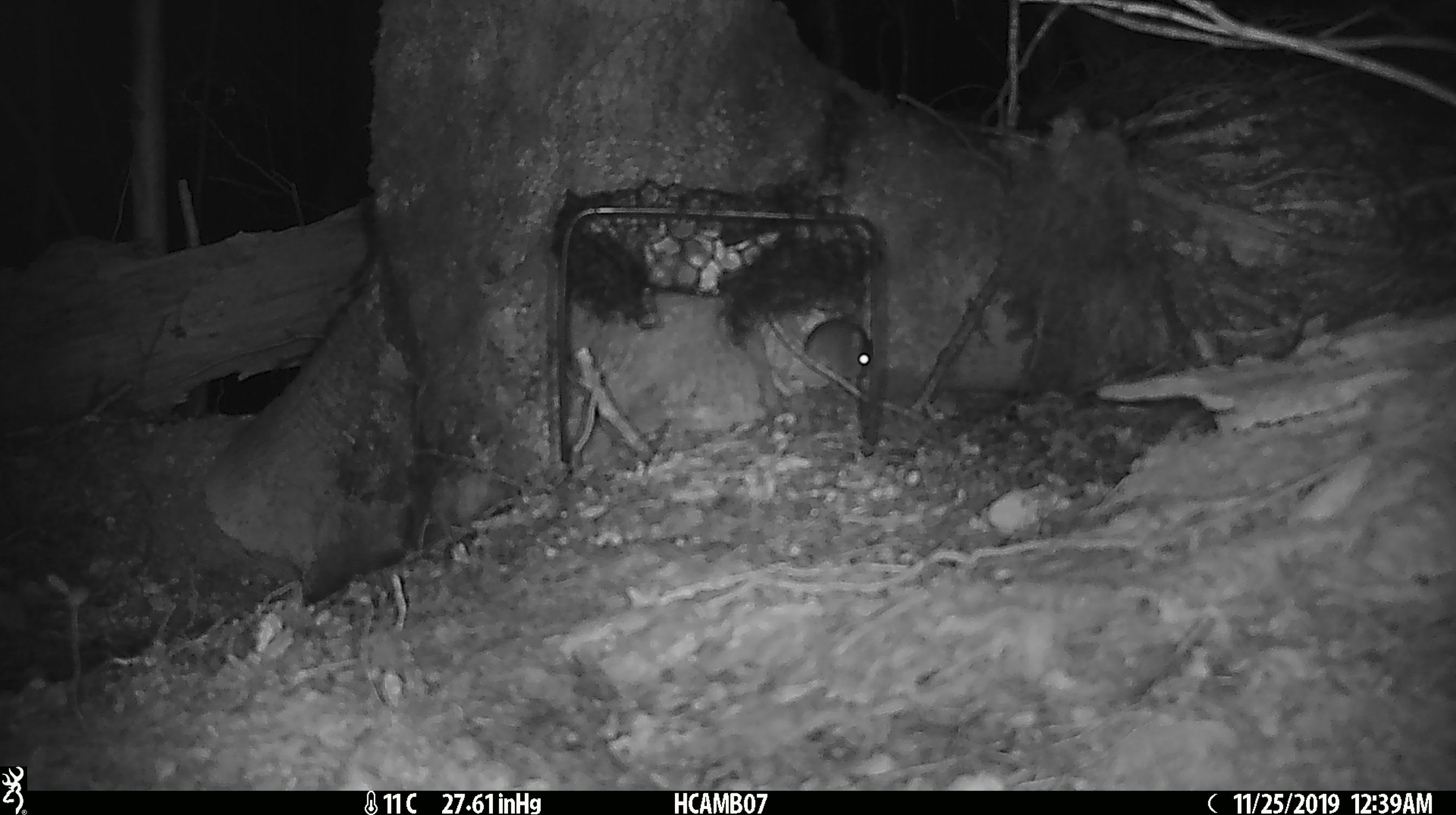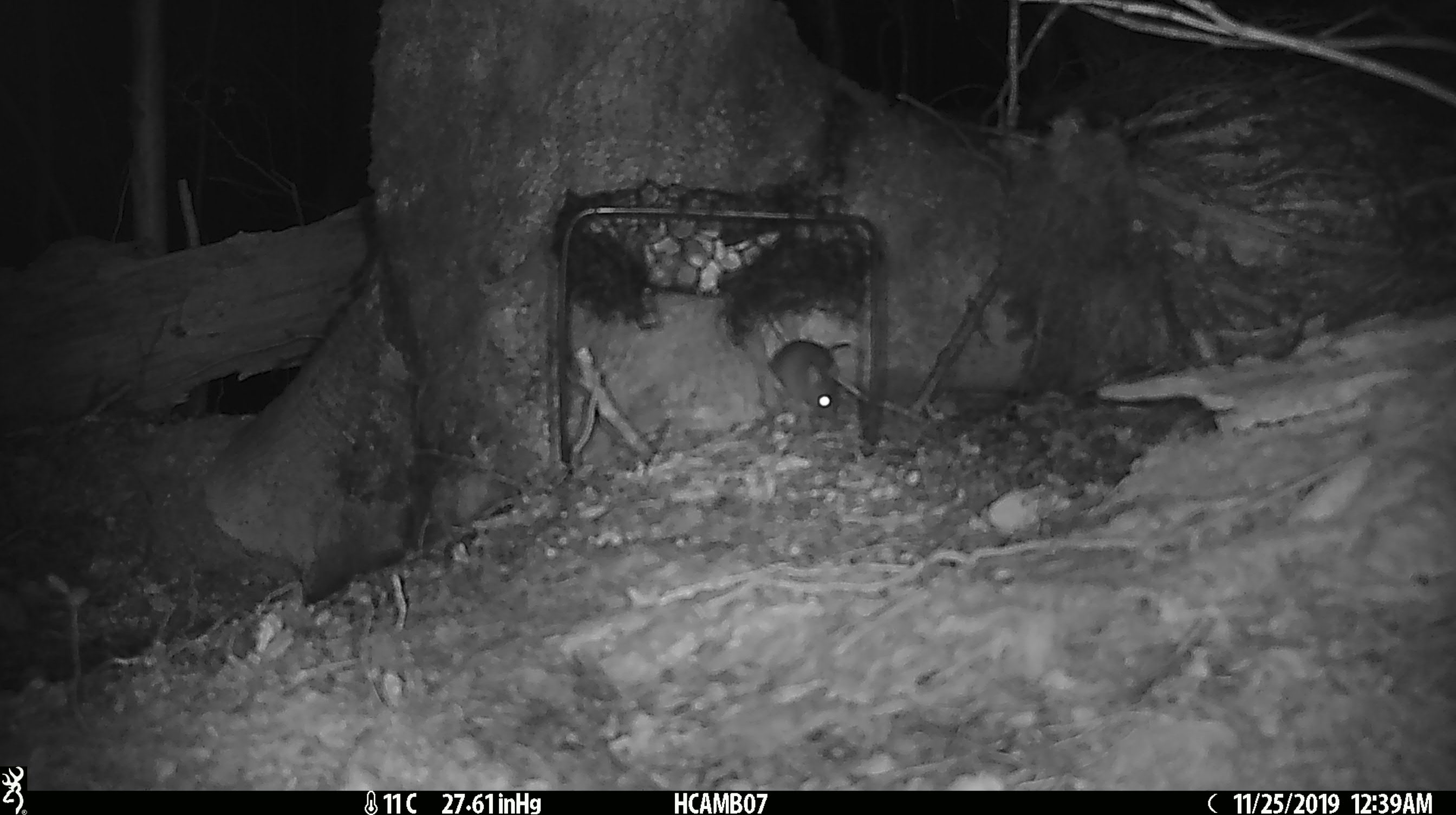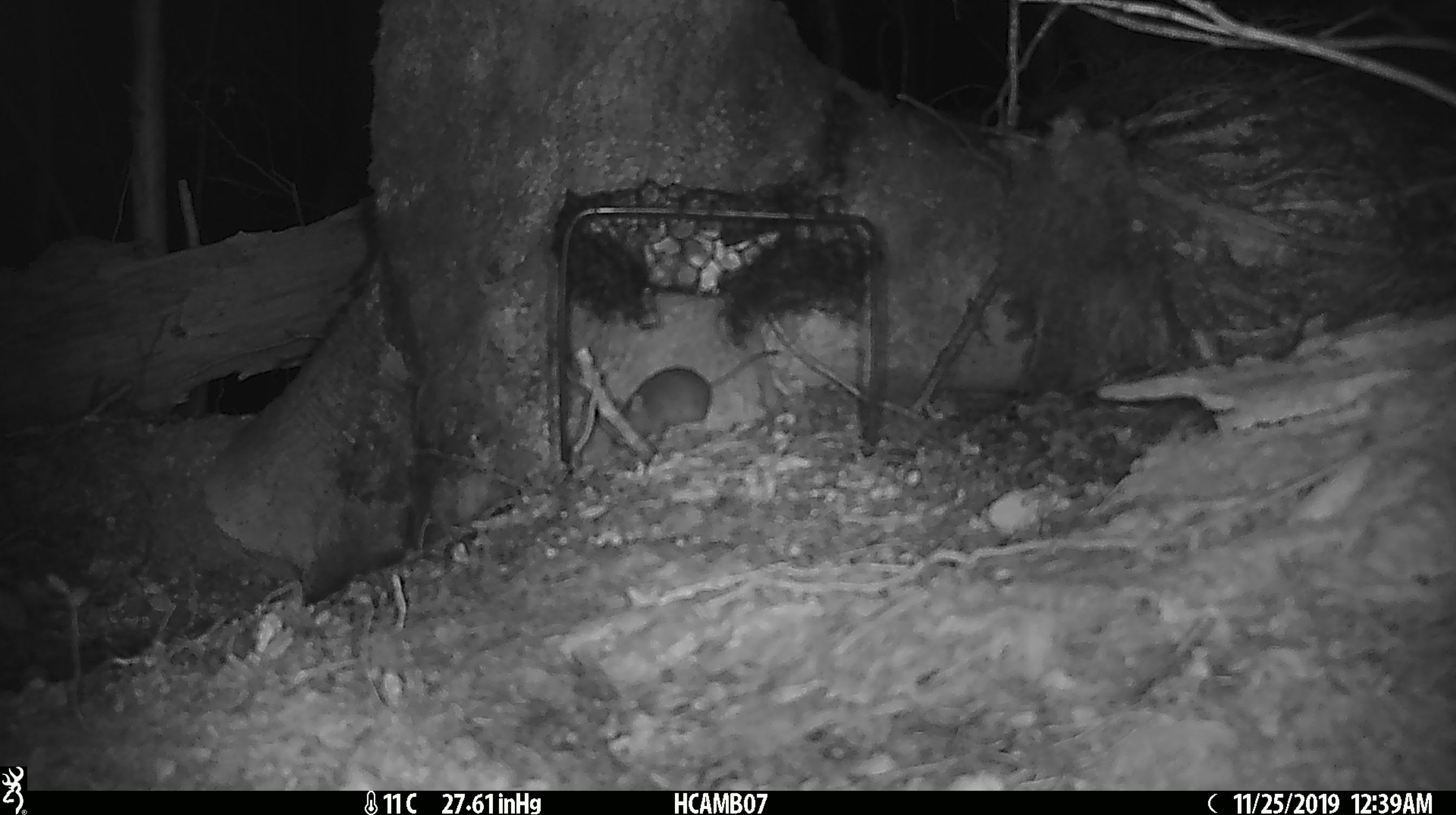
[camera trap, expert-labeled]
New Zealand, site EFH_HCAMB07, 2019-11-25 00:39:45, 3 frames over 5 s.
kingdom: Animalia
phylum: Chordata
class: Mammalia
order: Rodentia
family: Muridae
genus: Mus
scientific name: Mus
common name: mouse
Mouse (Mus).